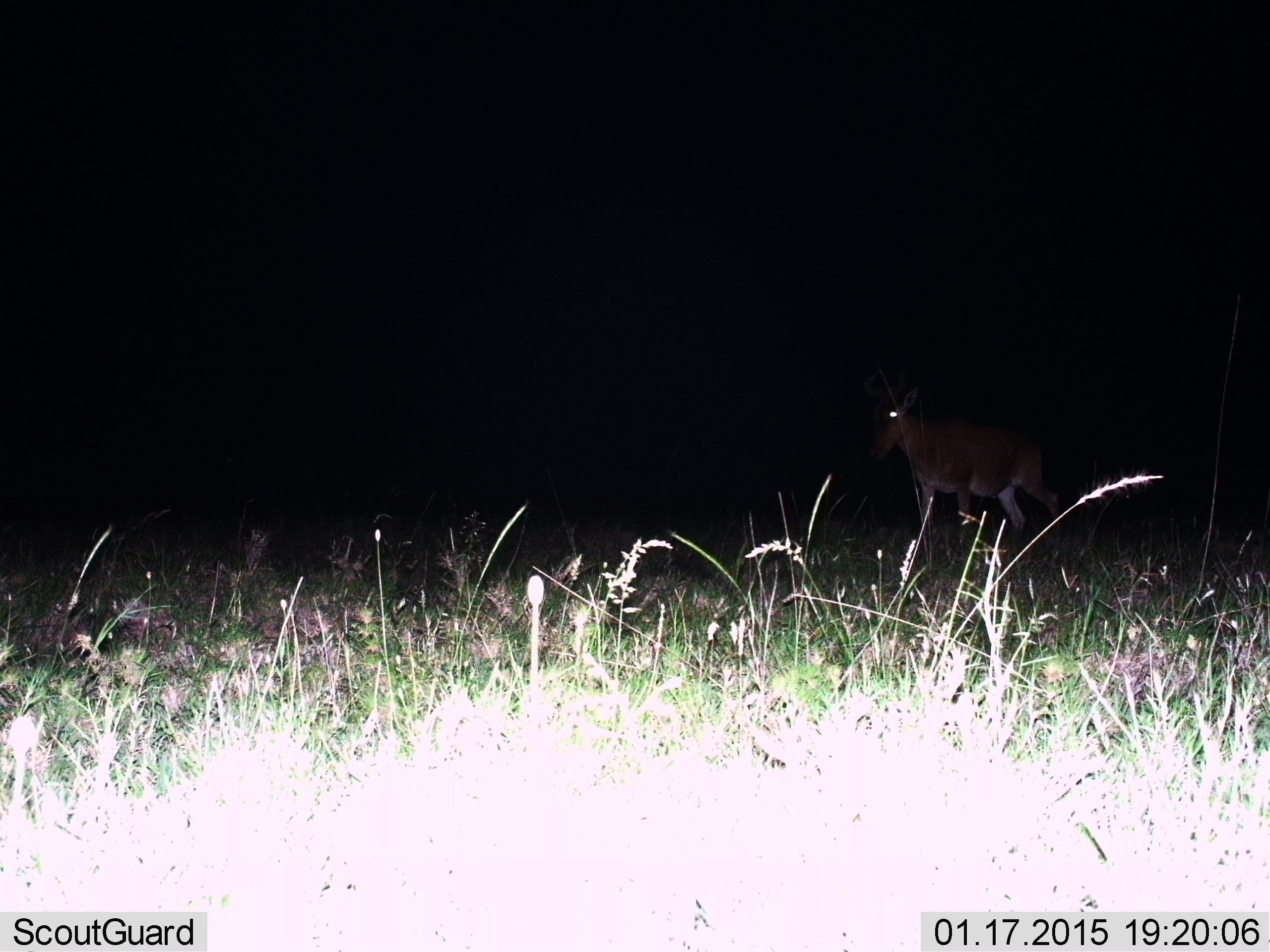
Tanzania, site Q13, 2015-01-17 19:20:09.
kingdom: Animalia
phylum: Chordata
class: Mammalia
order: Artiodactyla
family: Bovidae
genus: Alcelaphus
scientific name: Alcelaphus buselaphus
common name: hartebeest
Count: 1.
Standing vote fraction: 40%.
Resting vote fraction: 0%.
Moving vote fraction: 60%.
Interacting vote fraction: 0%.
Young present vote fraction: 0%.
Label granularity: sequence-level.